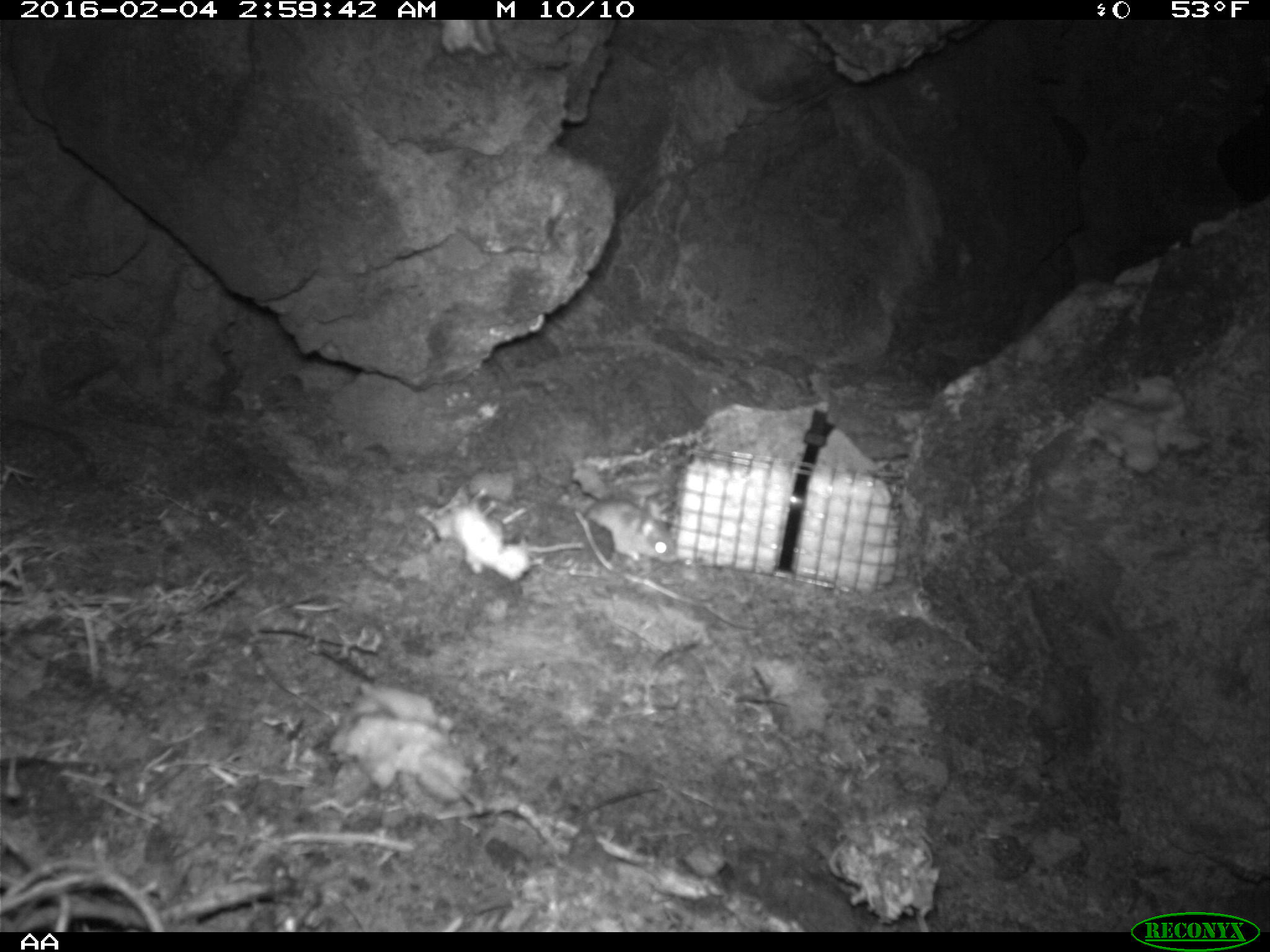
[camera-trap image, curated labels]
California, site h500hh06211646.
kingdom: Animalia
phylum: Chordata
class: Mammalia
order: Rodentia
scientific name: Rodentia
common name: rodent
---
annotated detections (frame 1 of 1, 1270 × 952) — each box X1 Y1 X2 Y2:
rodent: 582 495 675 562